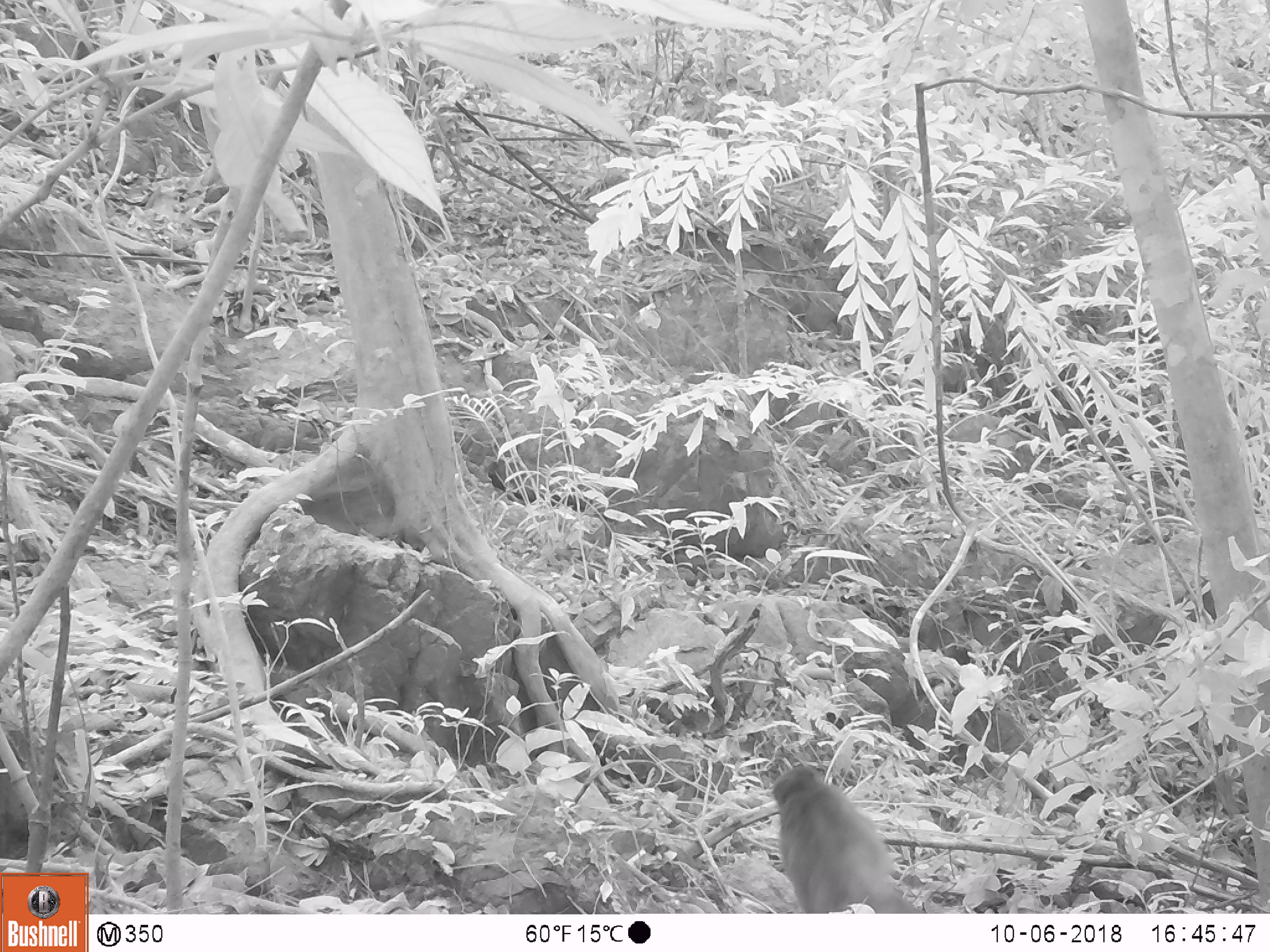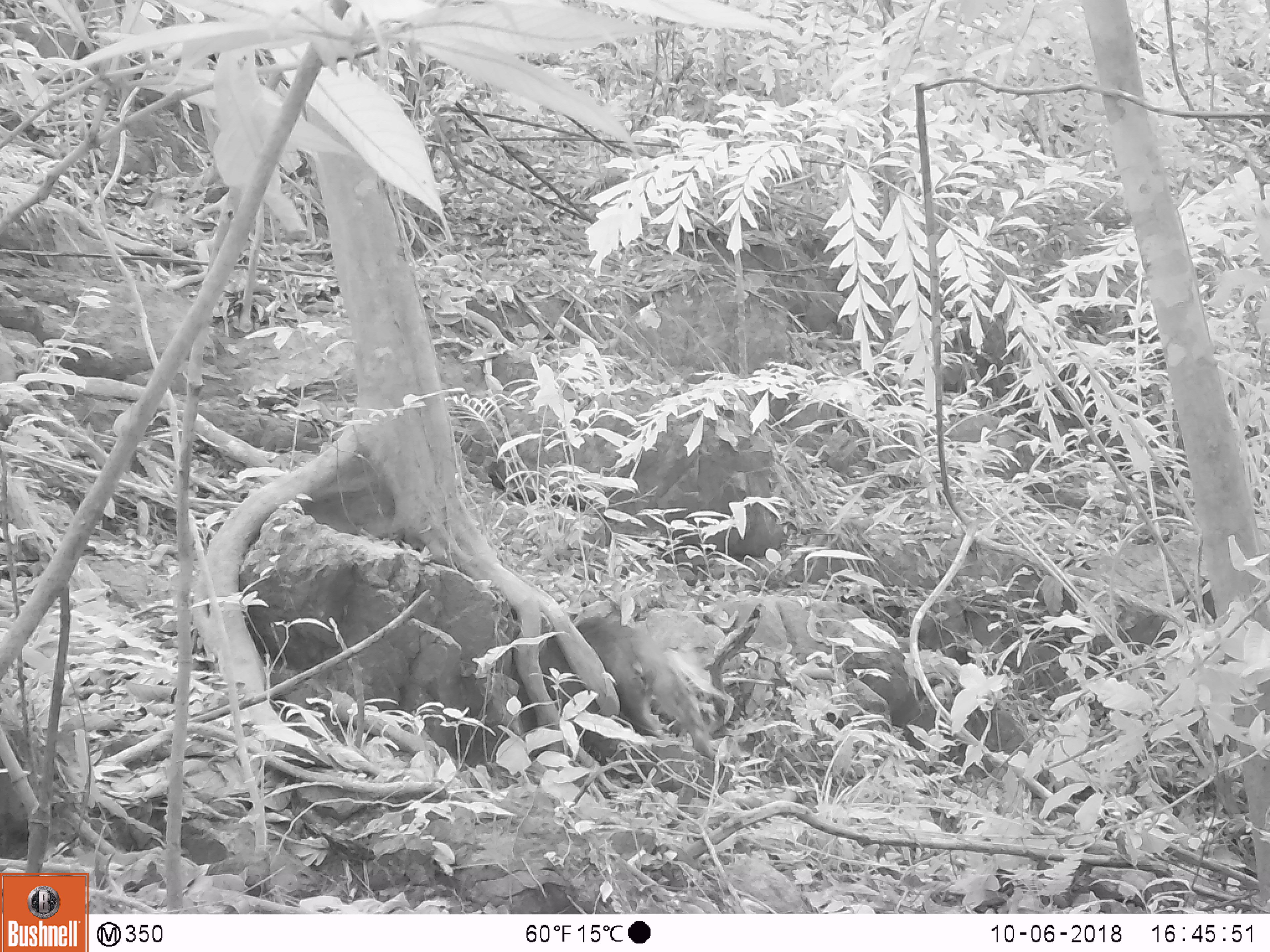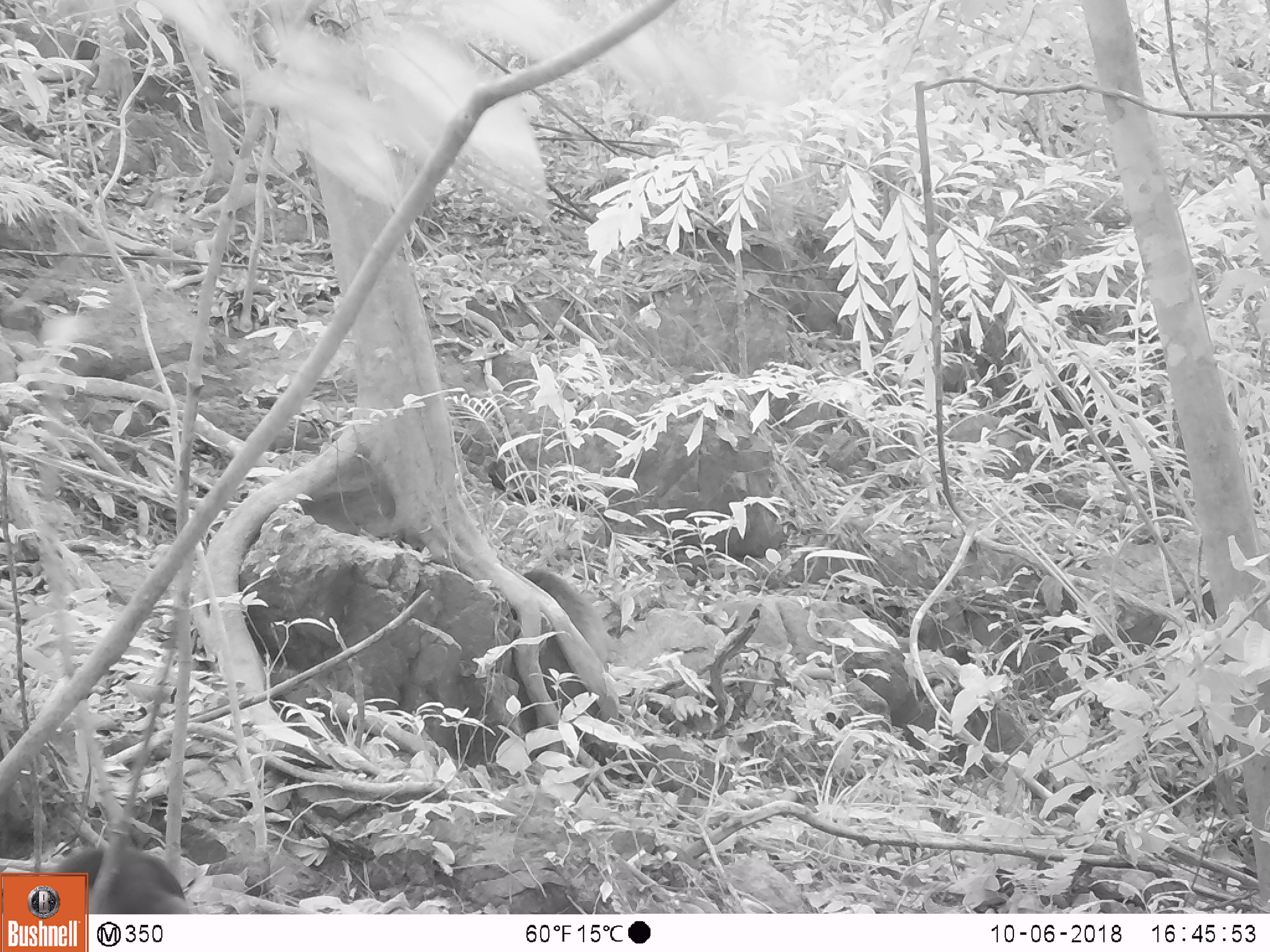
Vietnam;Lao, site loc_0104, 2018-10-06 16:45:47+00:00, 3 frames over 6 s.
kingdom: Animalia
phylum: Chordata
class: Mammalia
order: Primates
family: Cercopithecidae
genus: Macaca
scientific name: Macaca arctoides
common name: stump-tailed macaque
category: stump tailed macaque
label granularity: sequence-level